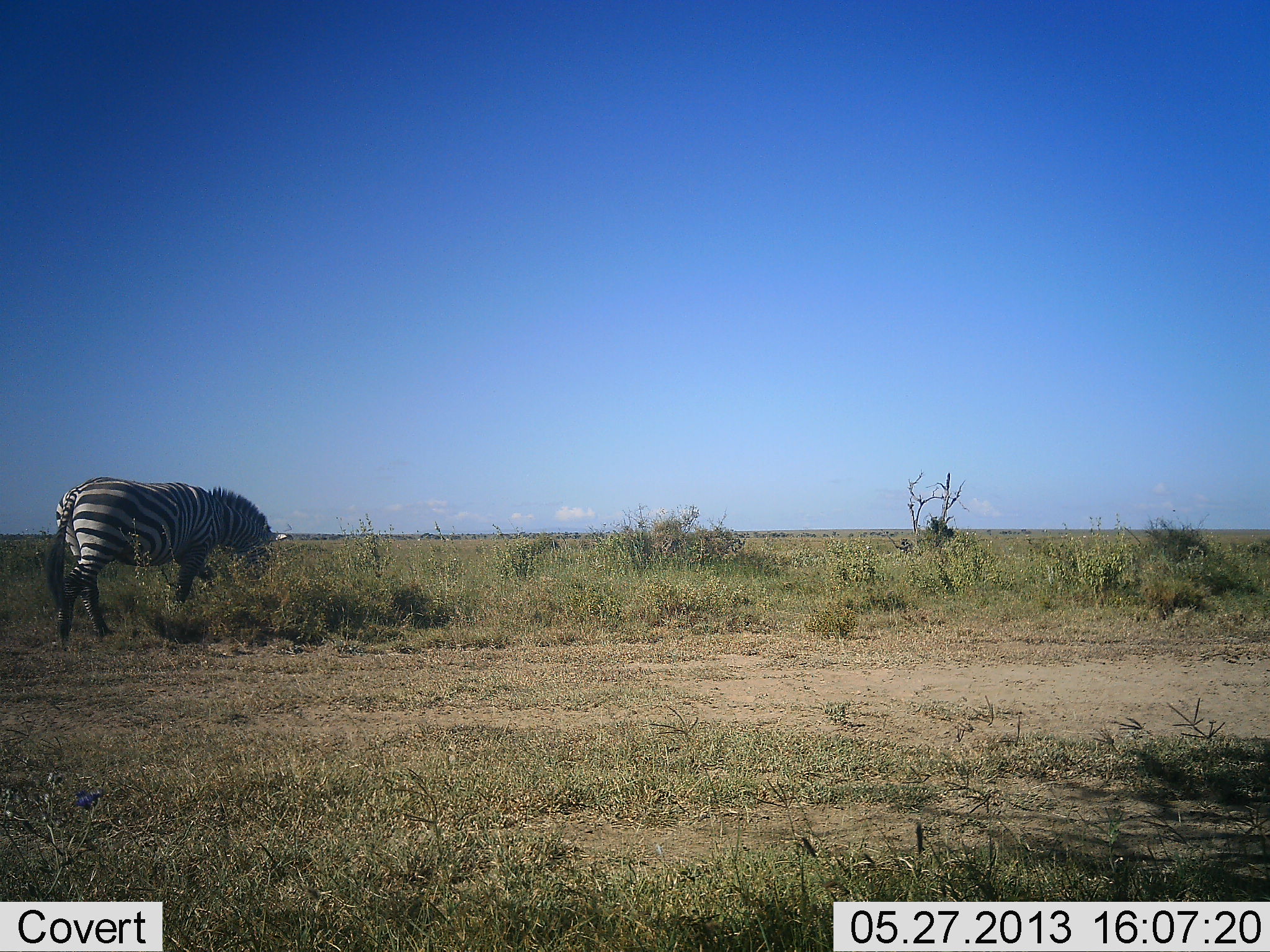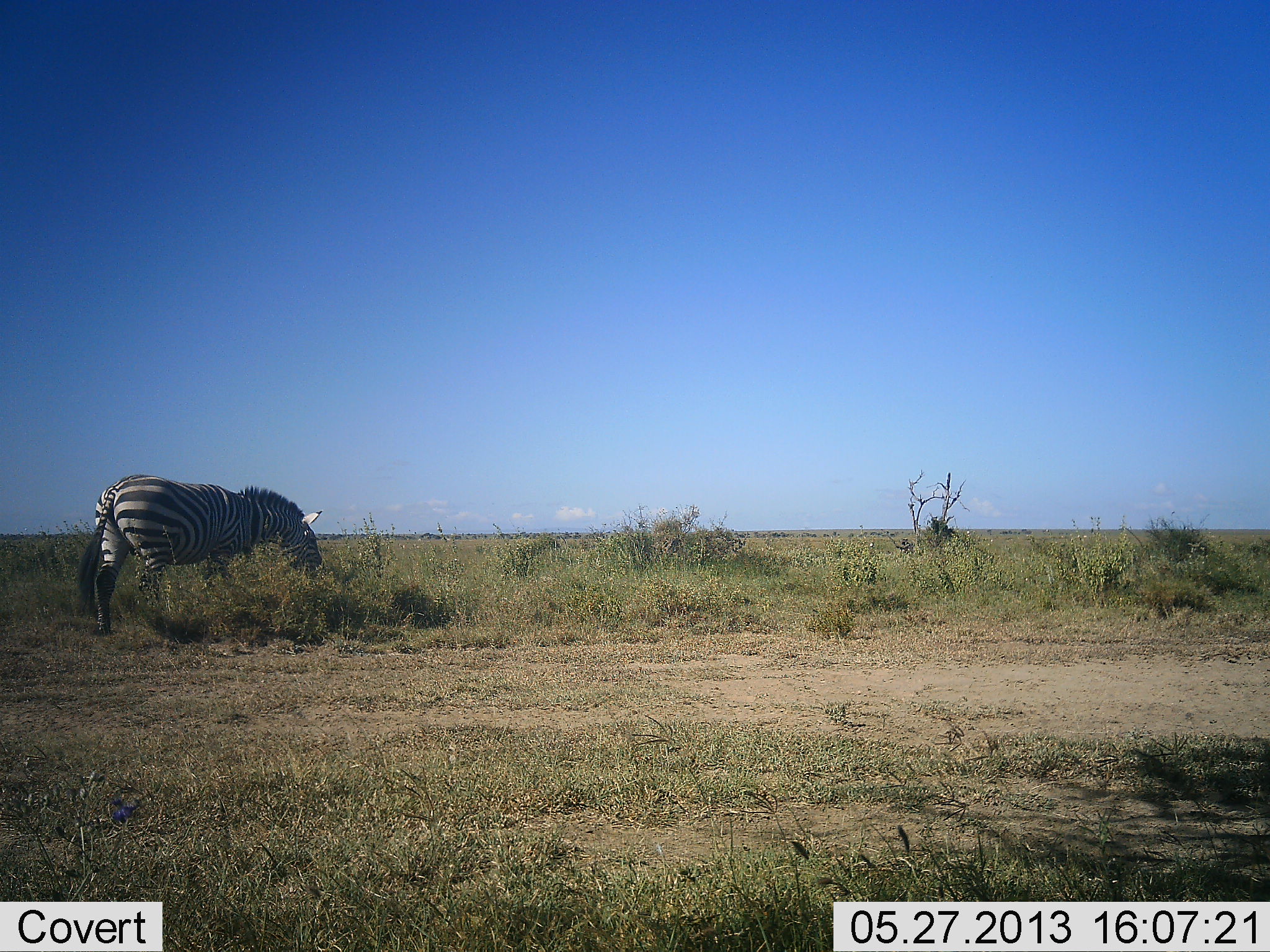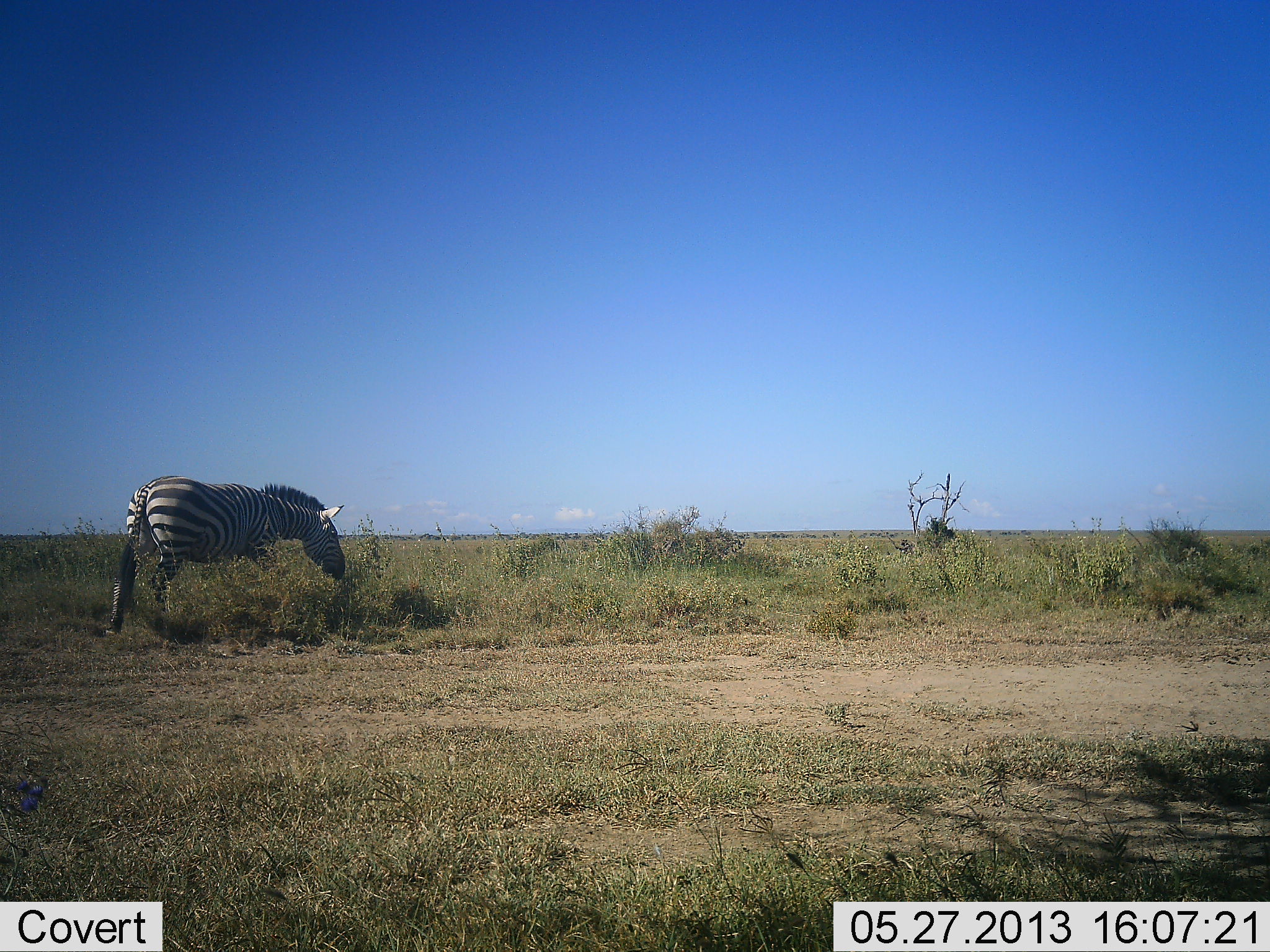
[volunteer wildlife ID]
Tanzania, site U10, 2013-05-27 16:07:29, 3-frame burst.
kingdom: Animalia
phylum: Chordata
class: Mammalia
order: Perissodactyla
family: Equidae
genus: Equus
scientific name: Equus quagga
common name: plains zebra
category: zebra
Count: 1.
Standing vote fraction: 8%.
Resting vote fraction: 0%.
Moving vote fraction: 50%.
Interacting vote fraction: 0%.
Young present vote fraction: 0%.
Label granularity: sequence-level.